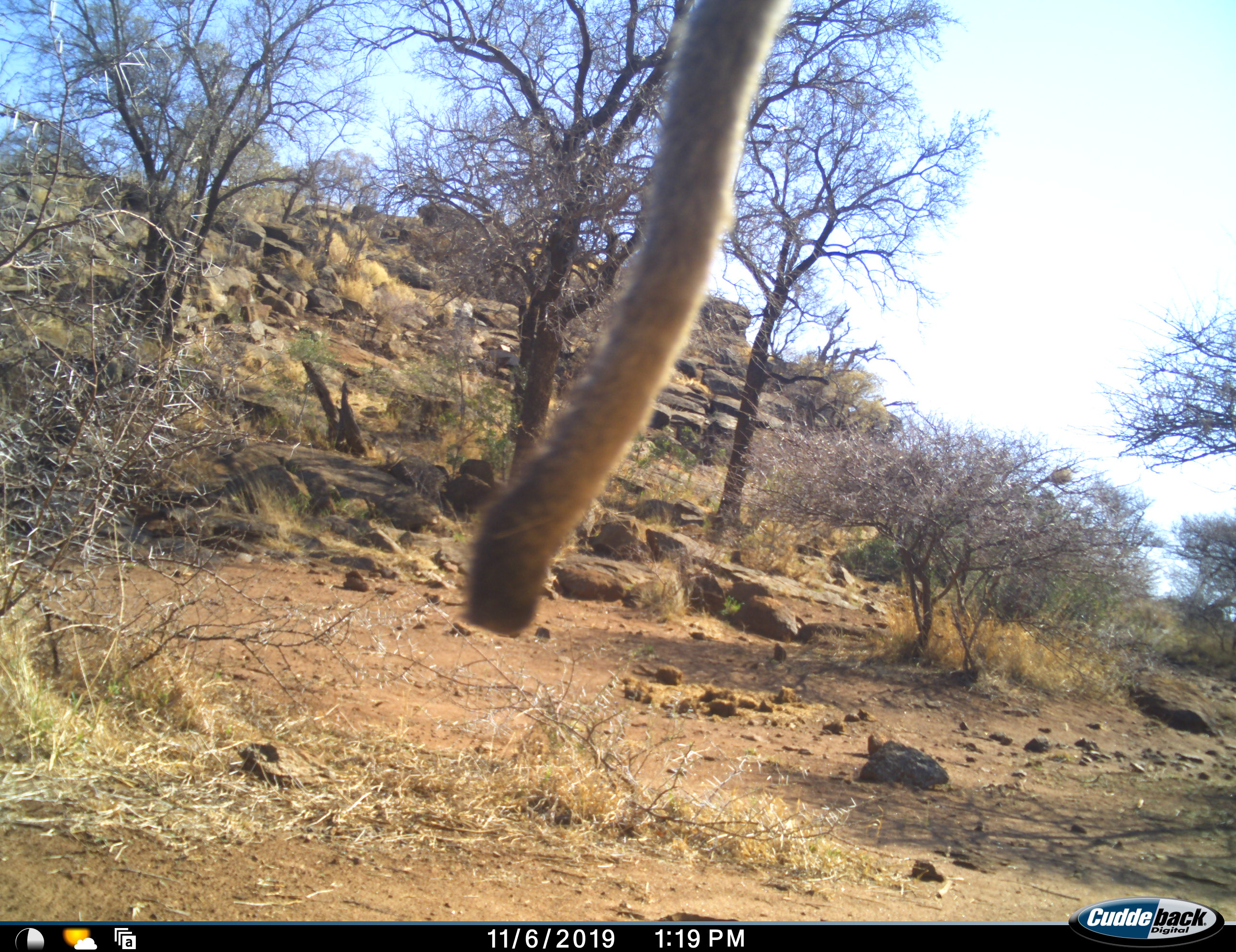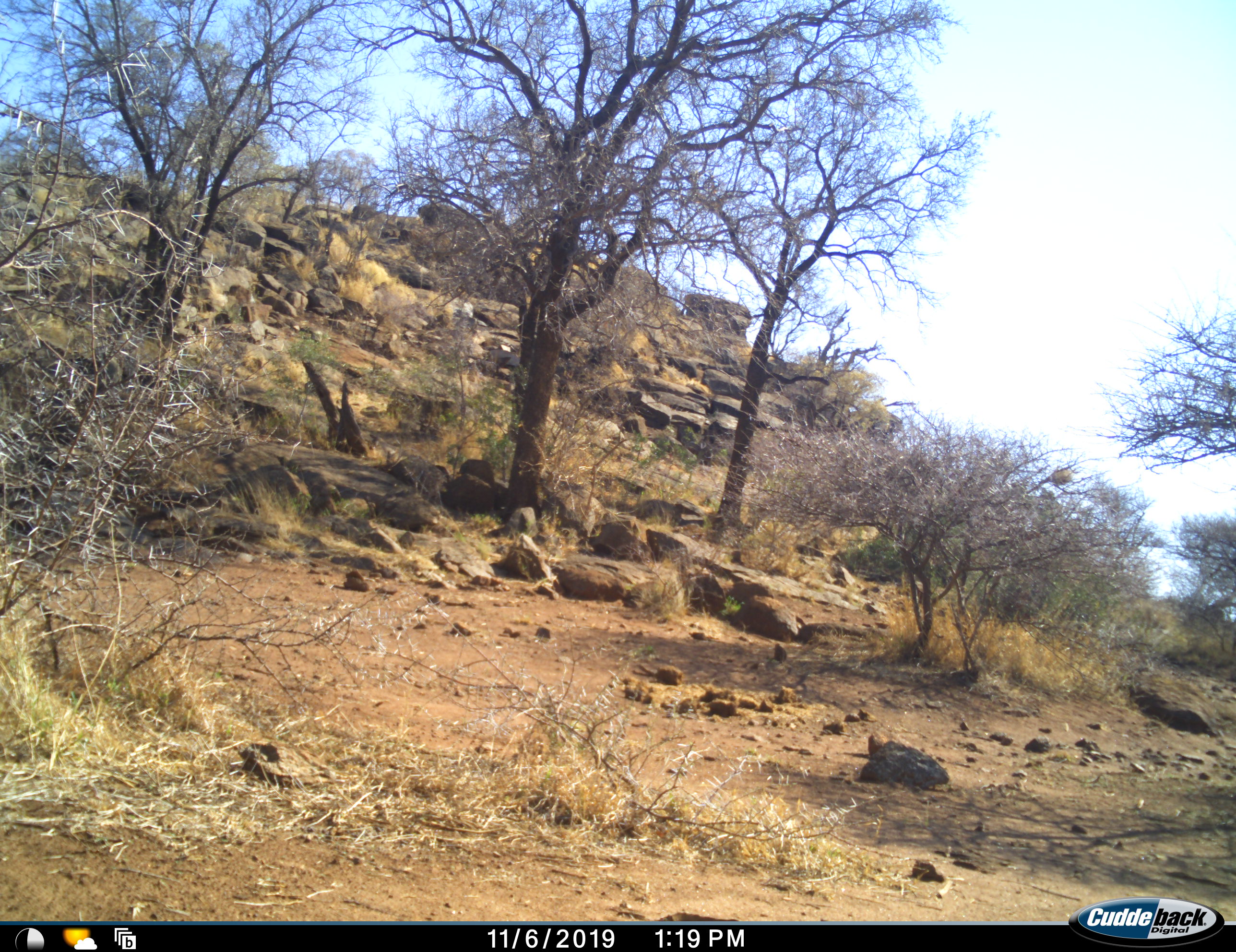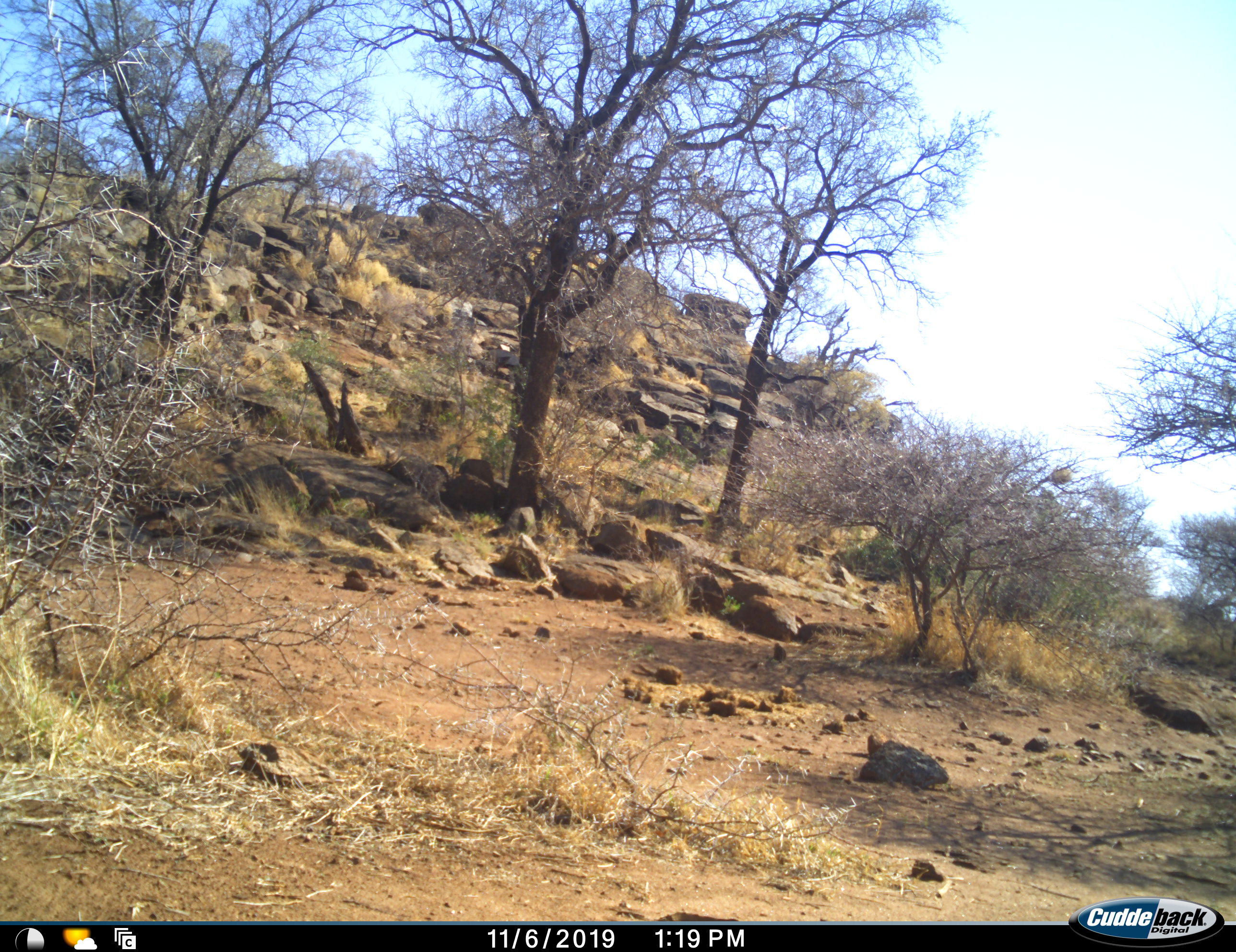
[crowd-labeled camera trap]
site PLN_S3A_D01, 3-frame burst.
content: unidentified animal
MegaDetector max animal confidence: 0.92